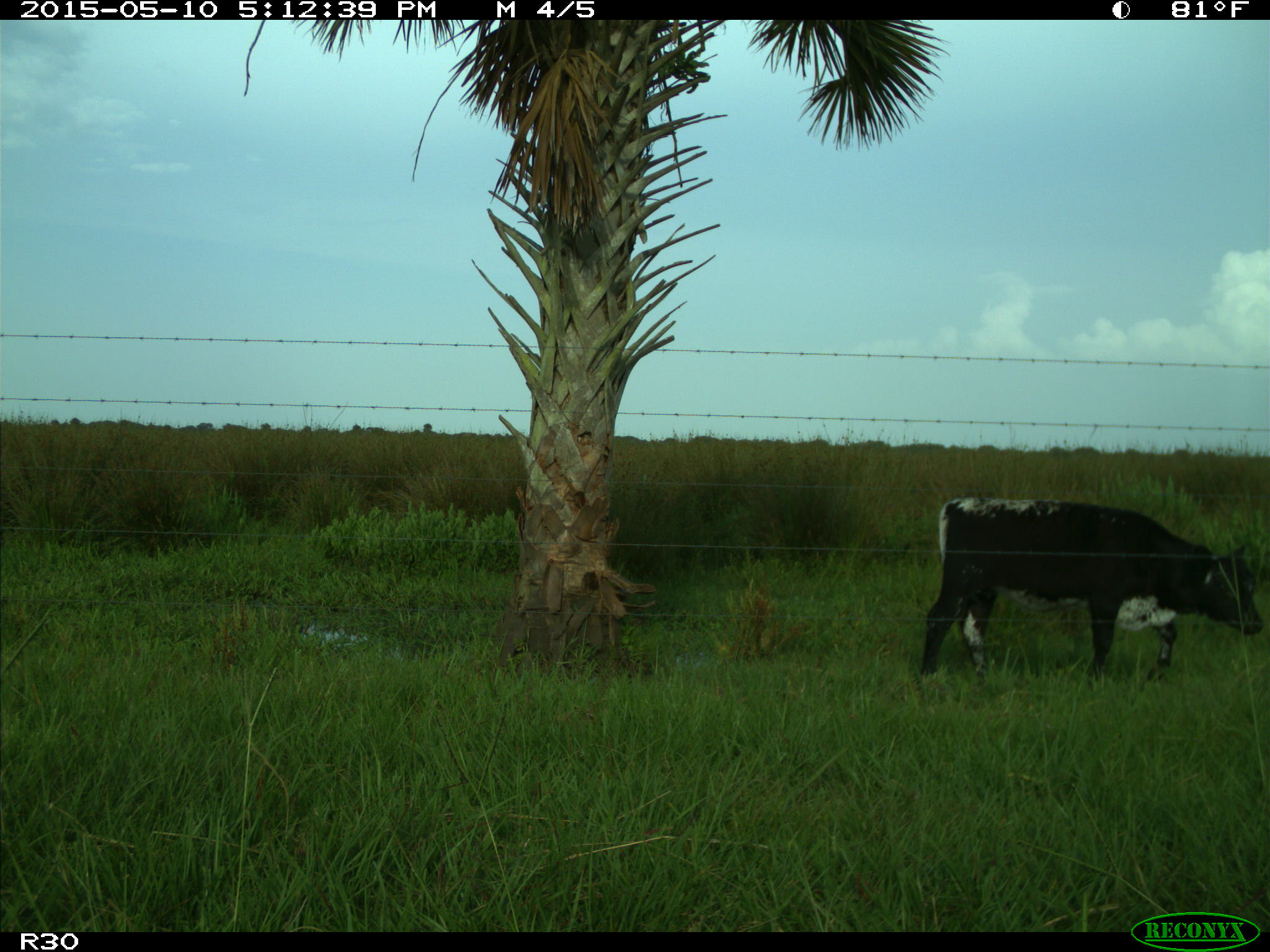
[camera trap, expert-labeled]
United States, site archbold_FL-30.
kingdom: Animalia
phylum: Chordata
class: Mammalia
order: Artiodactyla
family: Bovidae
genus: Bos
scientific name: Bos taurus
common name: domestic cow